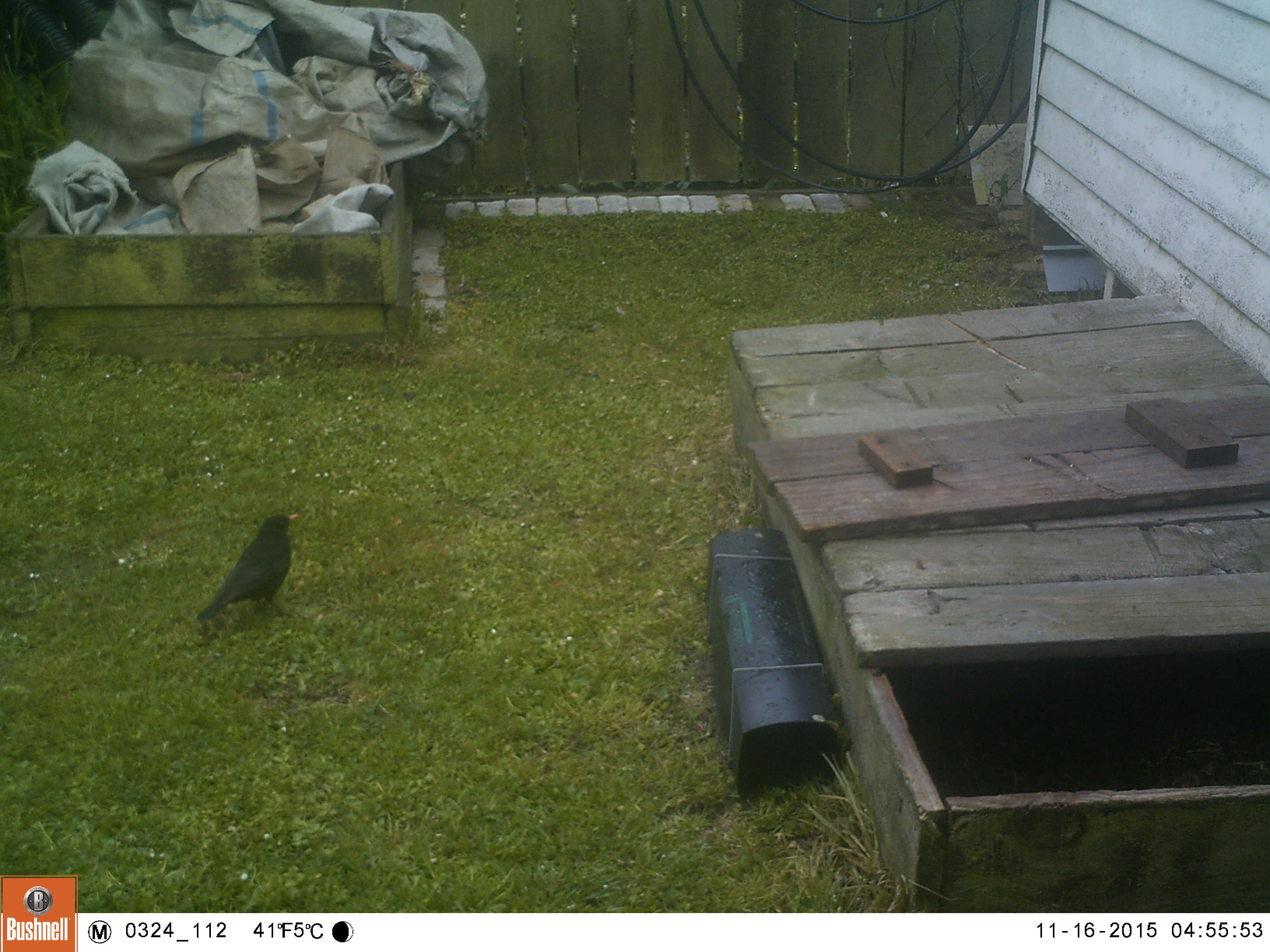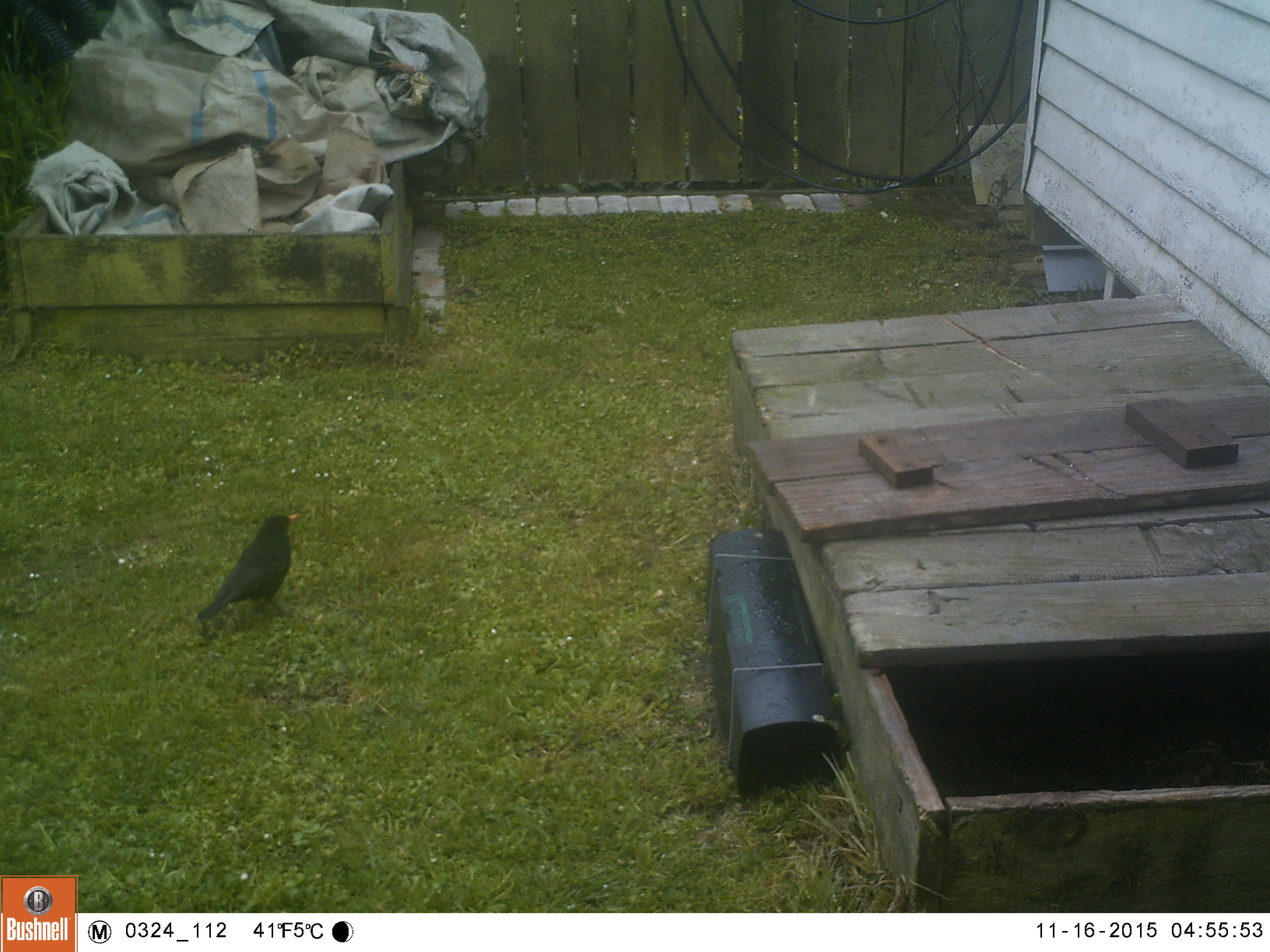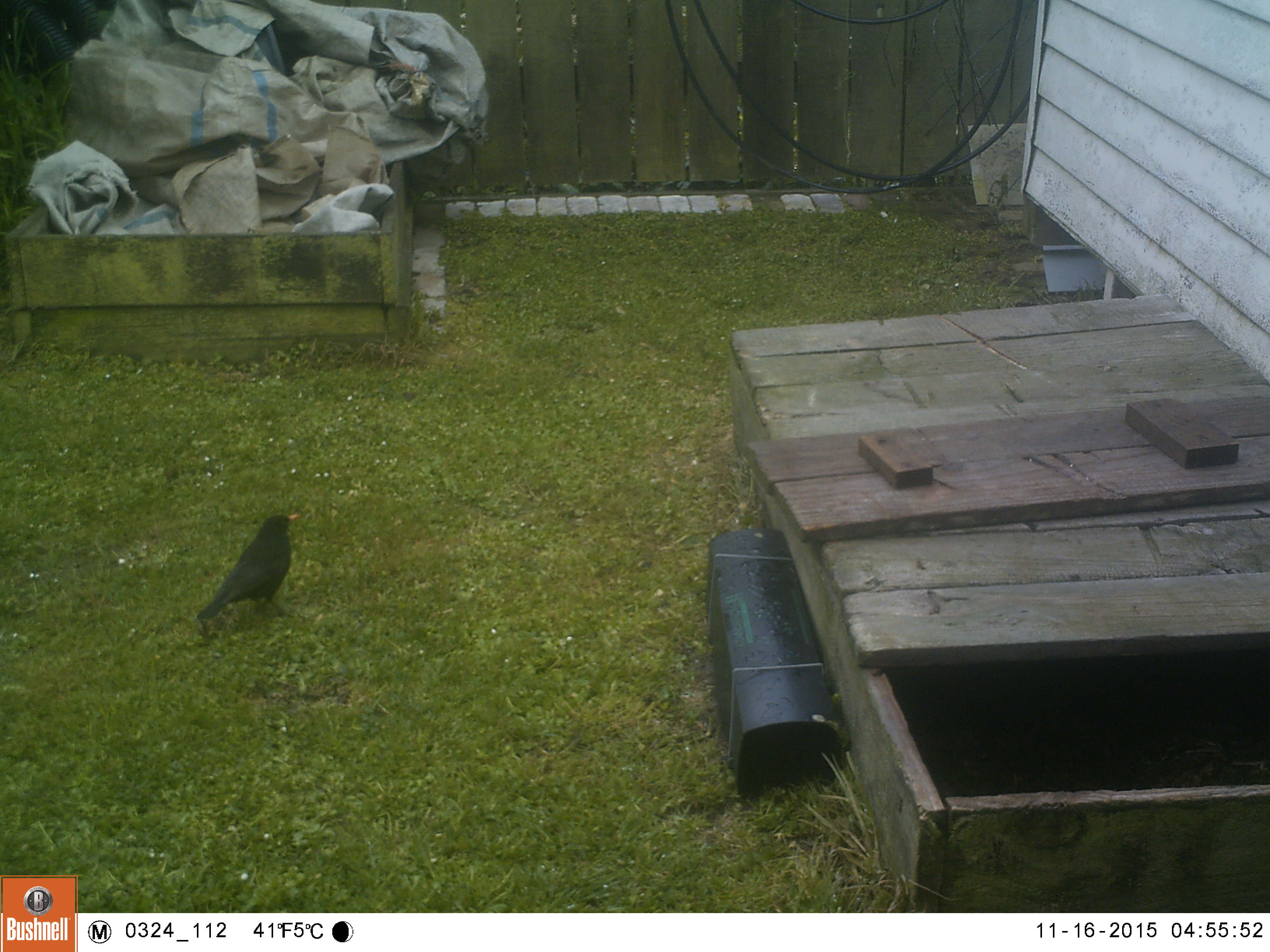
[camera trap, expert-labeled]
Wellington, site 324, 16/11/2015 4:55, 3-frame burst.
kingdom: Animalia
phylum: Chordata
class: Aves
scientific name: Aves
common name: bird